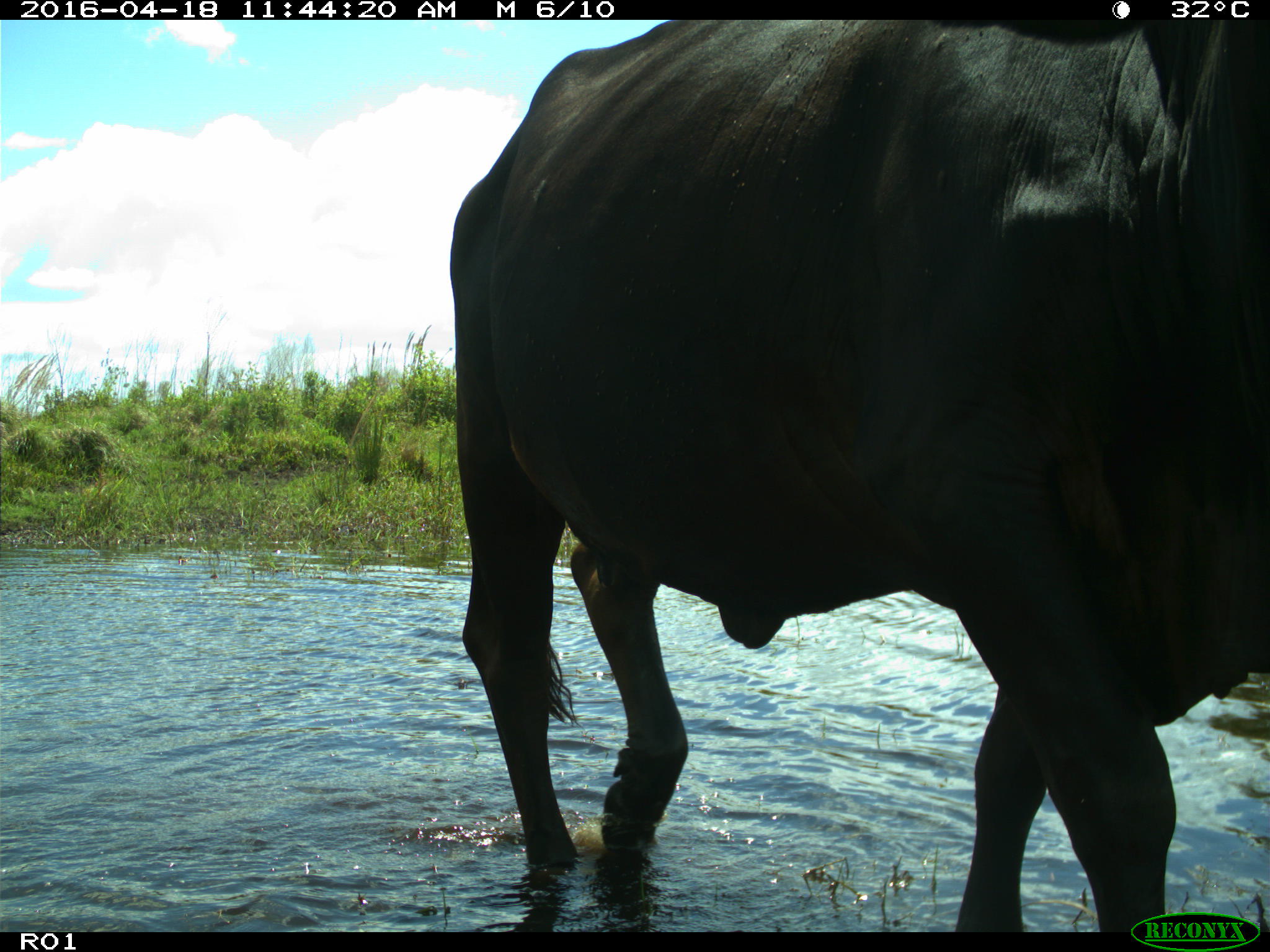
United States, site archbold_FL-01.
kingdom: Animalia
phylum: Chordata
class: Mammalia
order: Artiodactyla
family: Bovidae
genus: Bos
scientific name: Bos taurus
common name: domestic cow